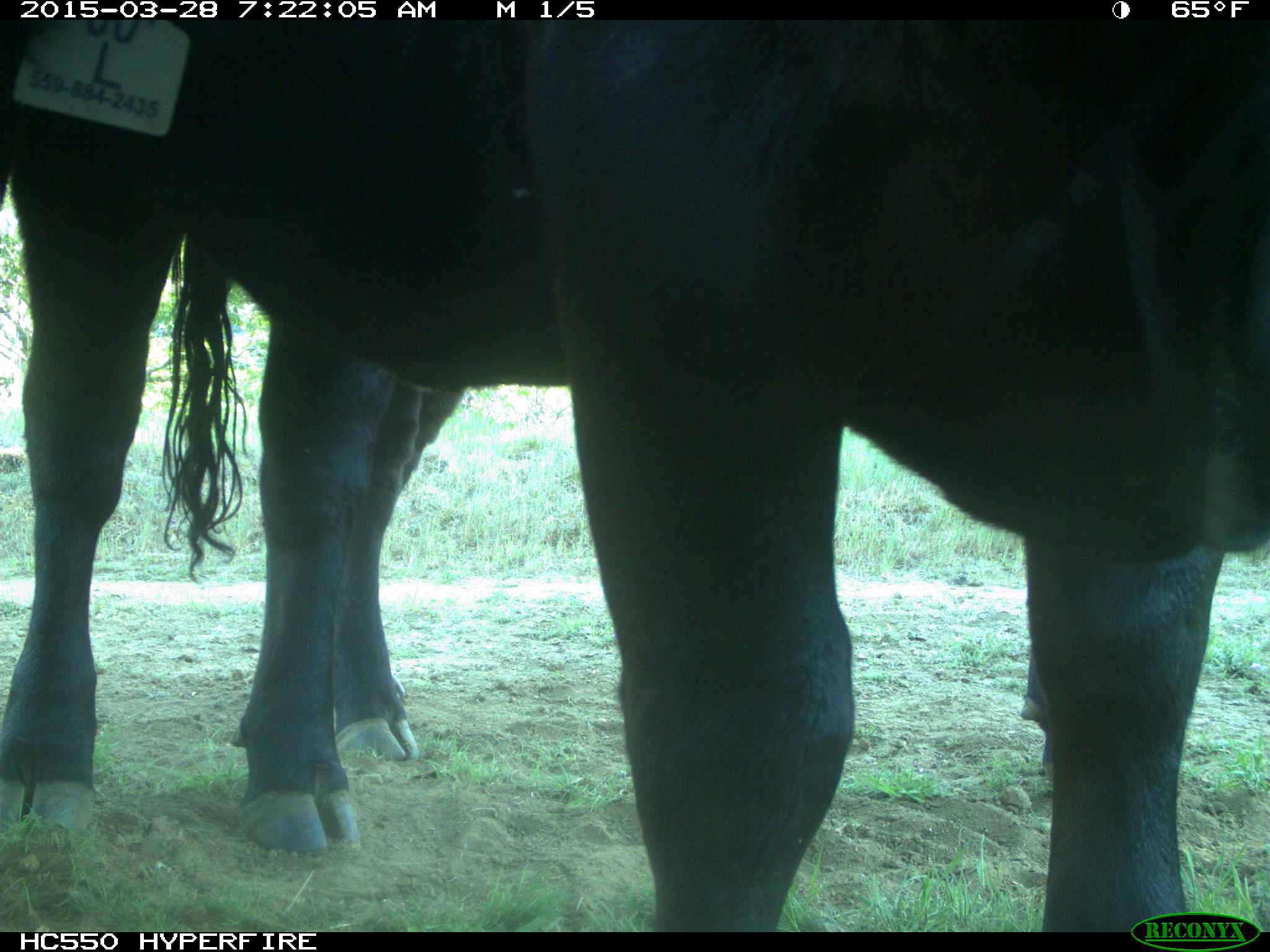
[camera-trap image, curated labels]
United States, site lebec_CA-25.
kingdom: Animalia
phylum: Chordata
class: Mammalia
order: Artiodactyla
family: Bovidae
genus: Bos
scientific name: Bos taurus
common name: domestic cow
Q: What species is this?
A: Bos taurus (domestic cow).